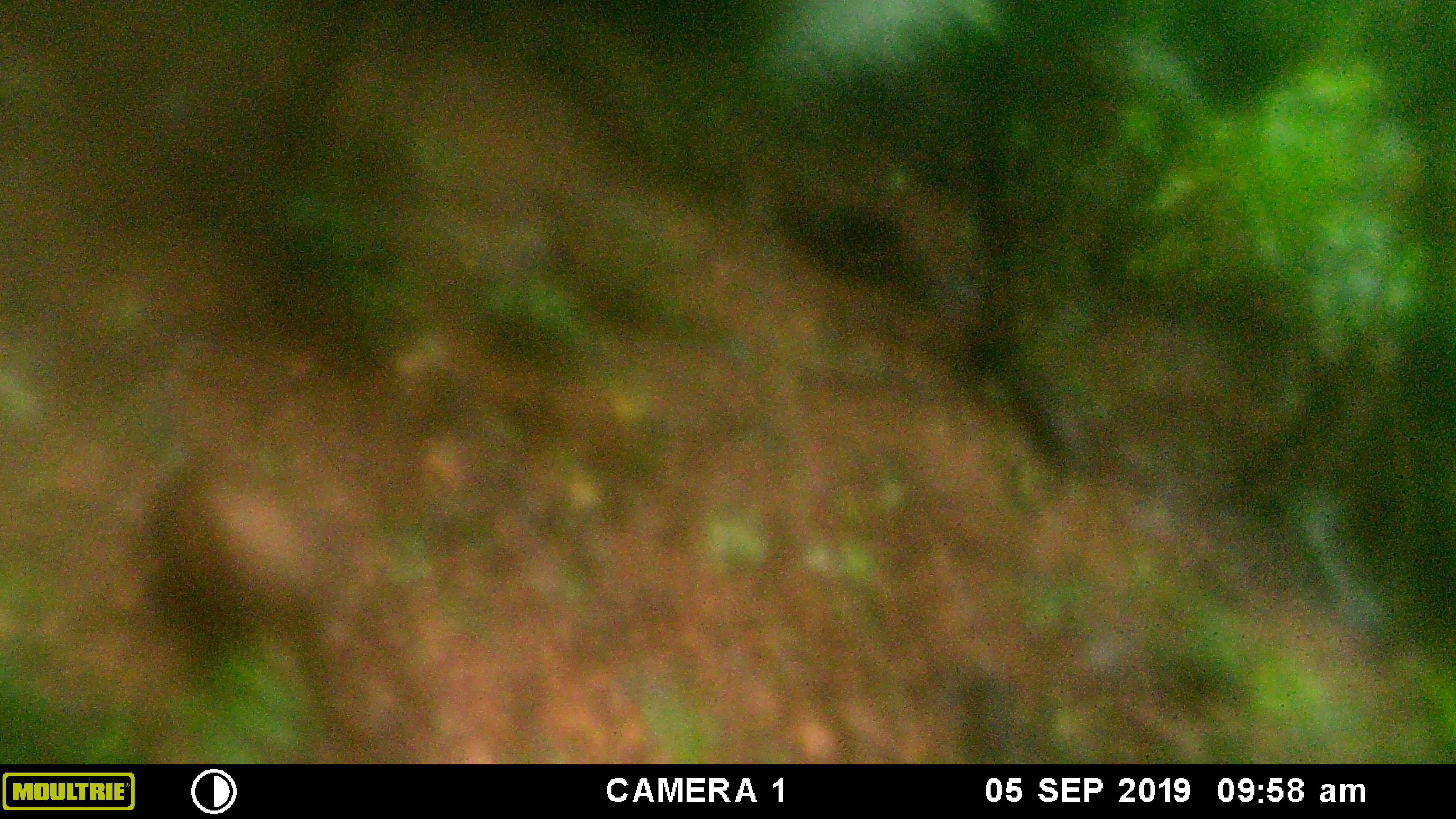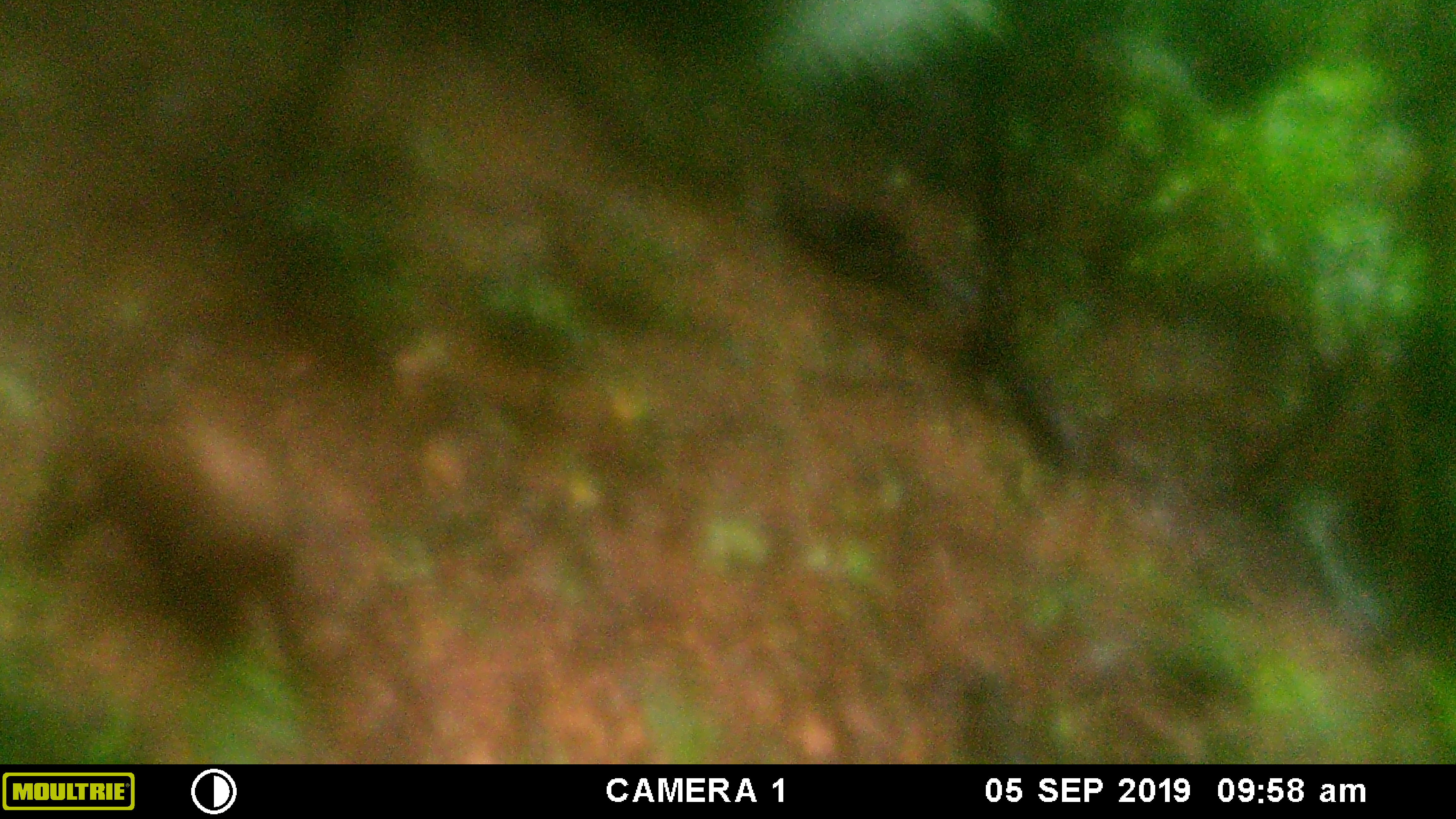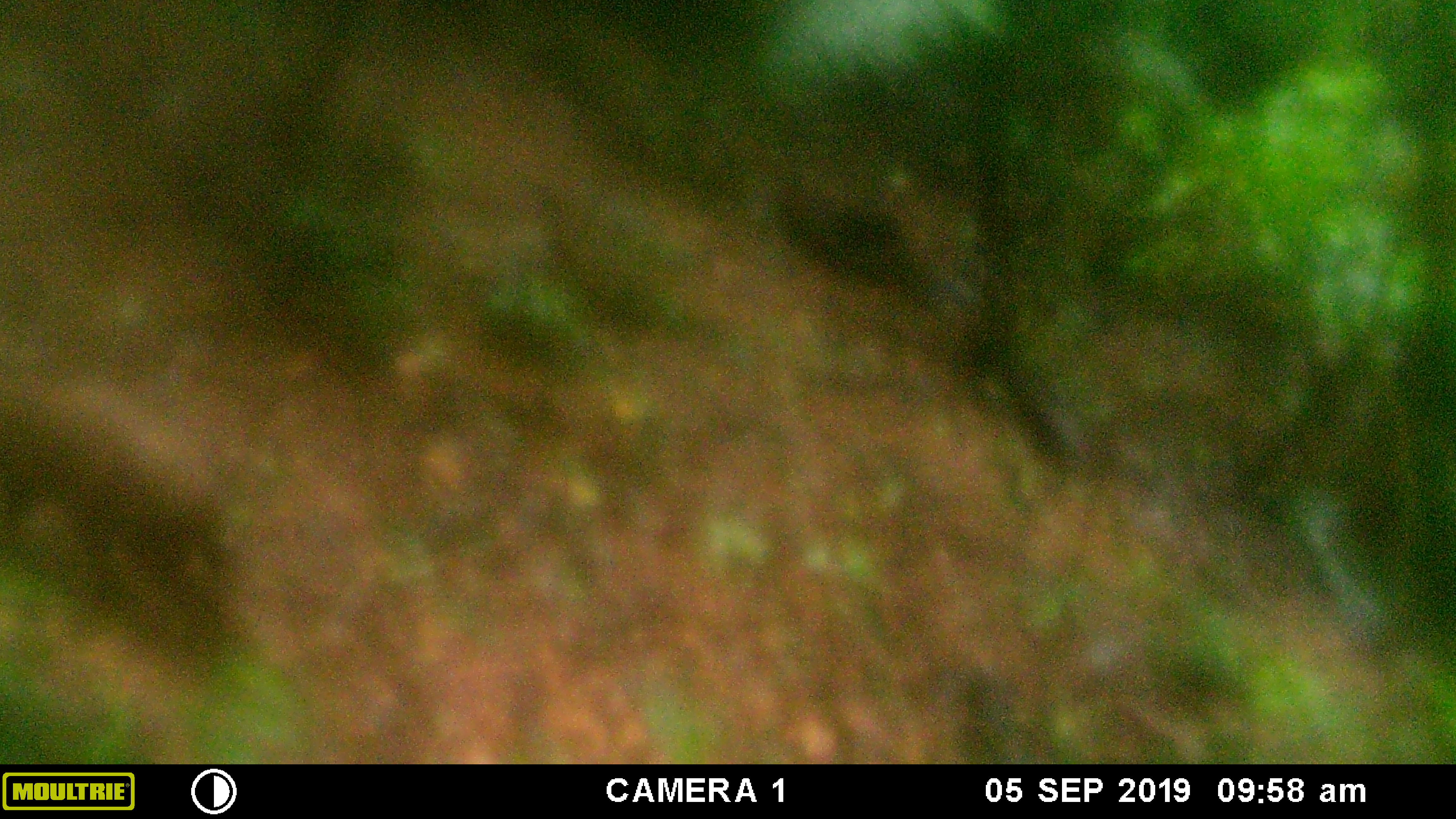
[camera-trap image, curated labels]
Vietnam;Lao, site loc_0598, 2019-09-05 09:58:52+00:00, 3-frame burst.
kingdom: Animalia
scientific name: Animalia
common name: animal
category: unidentified animal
Unidentified animal (animal) (Animalia). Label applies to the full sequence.